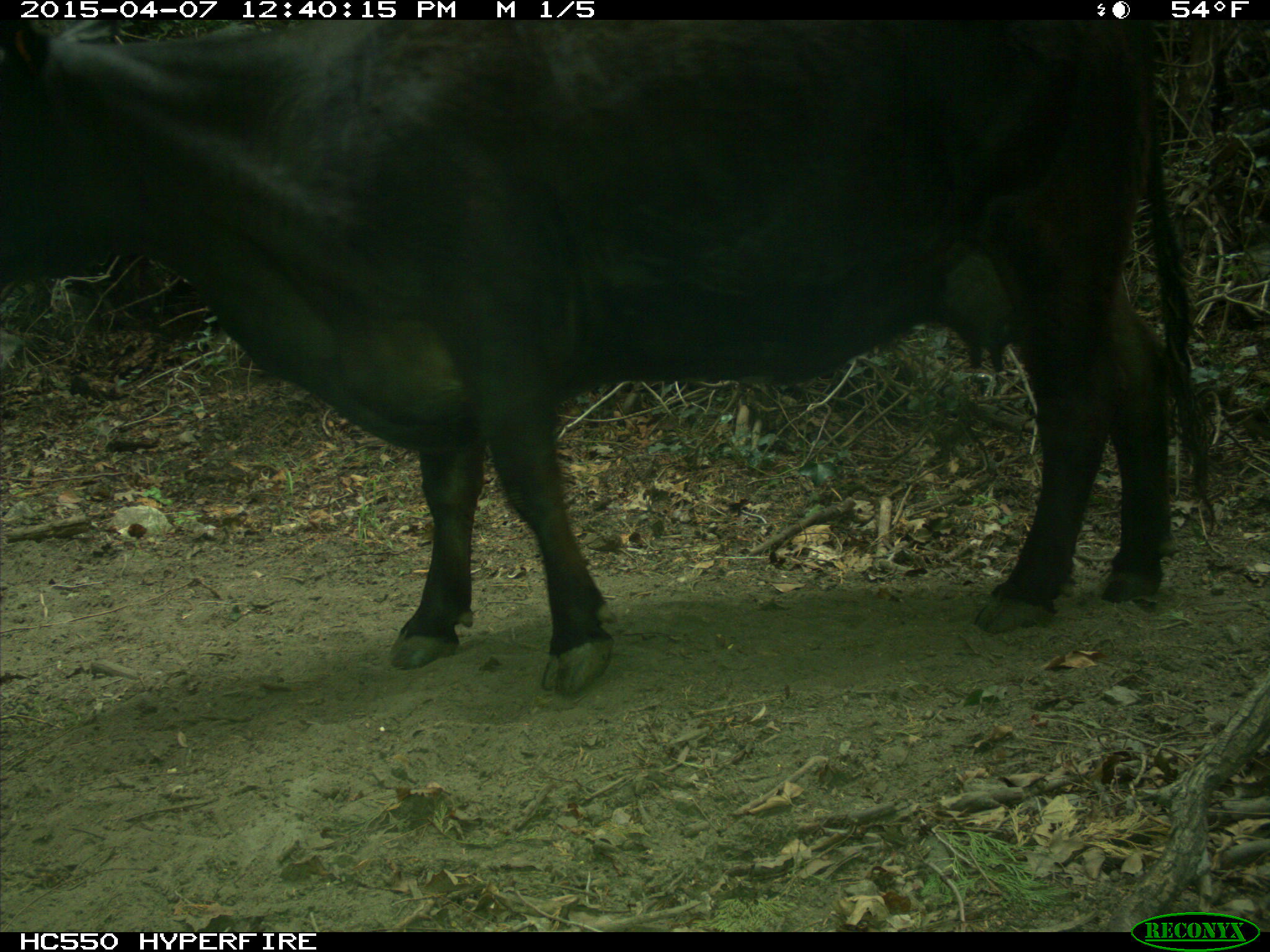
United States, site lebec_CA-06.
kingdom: Animalia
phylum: Chordata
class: Mammalia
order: Artiodactyla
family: Bovidae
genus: Bos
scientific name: Bos taurus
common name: domestic cow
Bos taurus (domestic cow).